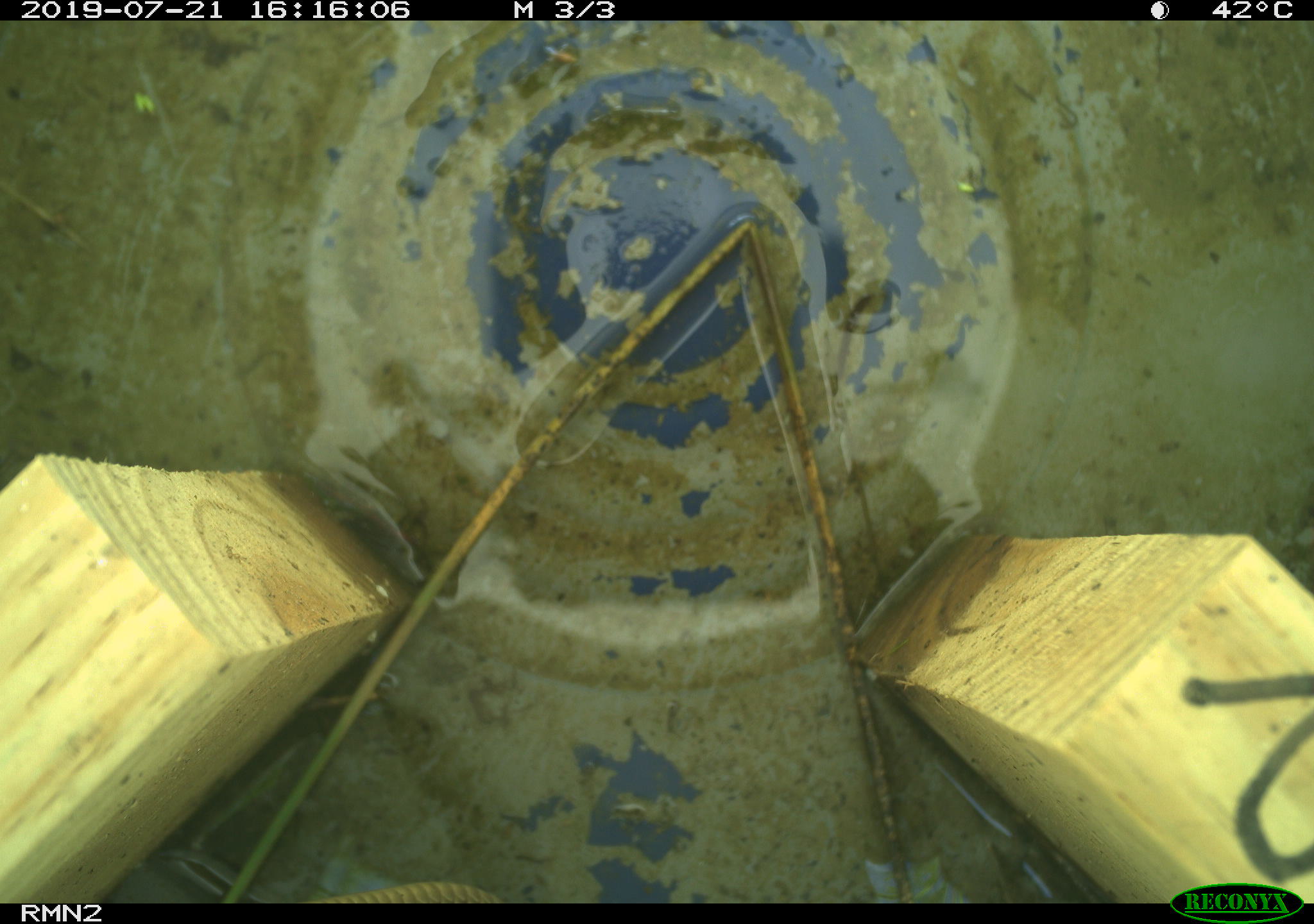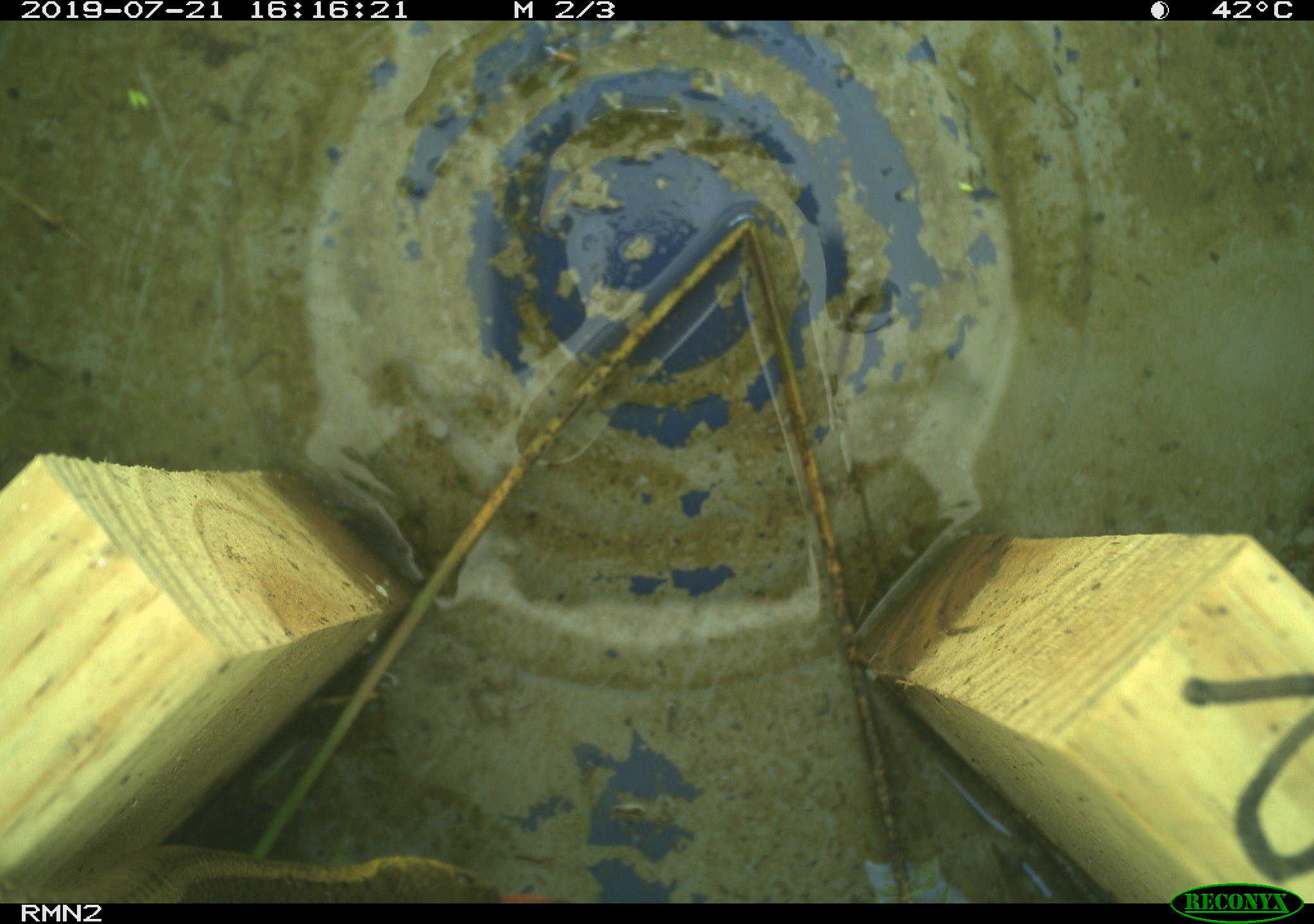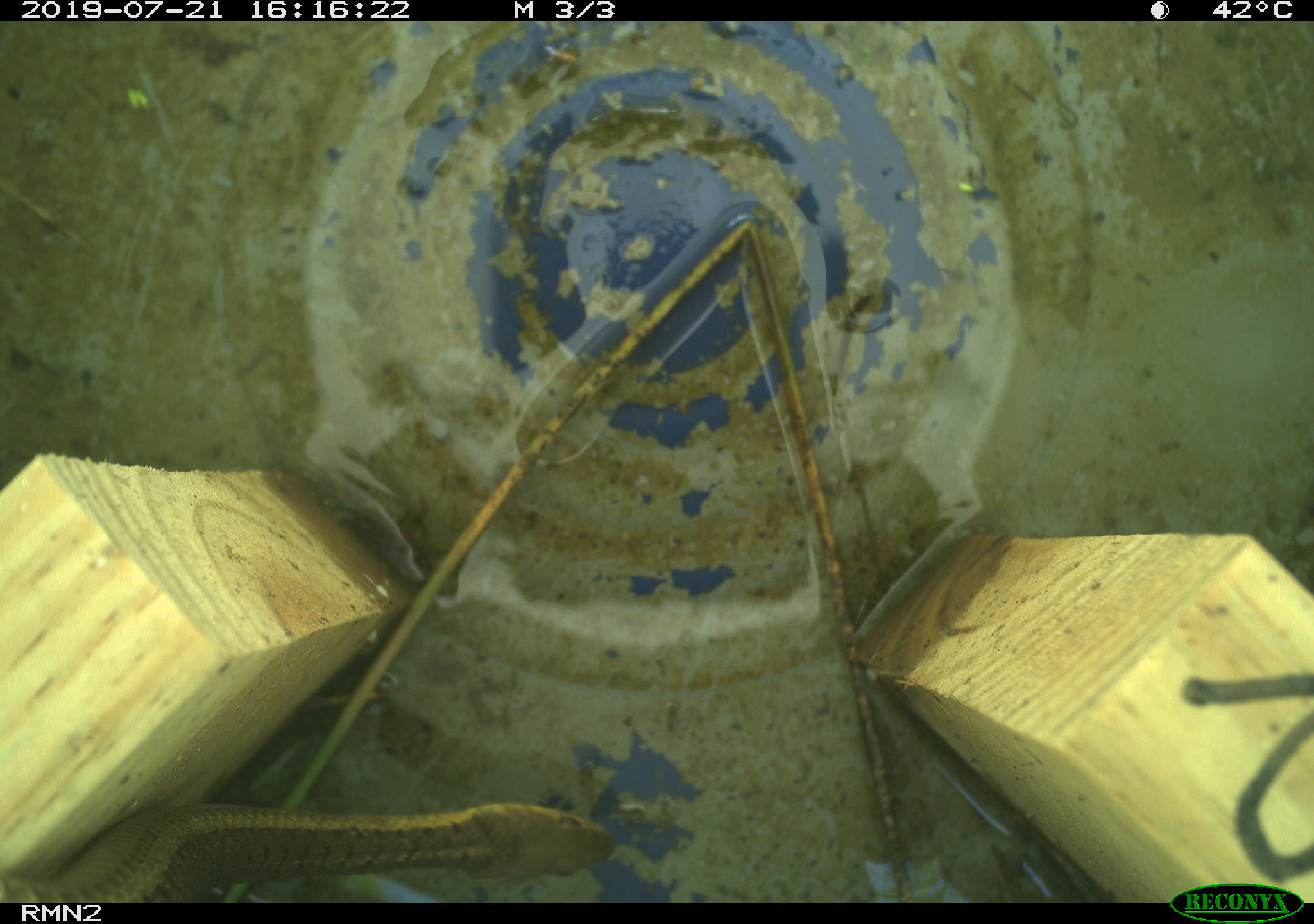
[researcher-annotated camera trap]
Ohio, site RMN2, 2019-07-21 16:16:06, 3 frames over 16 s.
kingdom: Animalia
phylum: Chordata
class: Reptilia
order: Squamata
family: Colubridae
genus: Thamnophis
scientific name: Thamnophis sirtalis sirtalis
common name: eastern gartersnake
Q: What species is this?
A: Eastern gartersnake (Thamnophis sirtalis sirtalis).